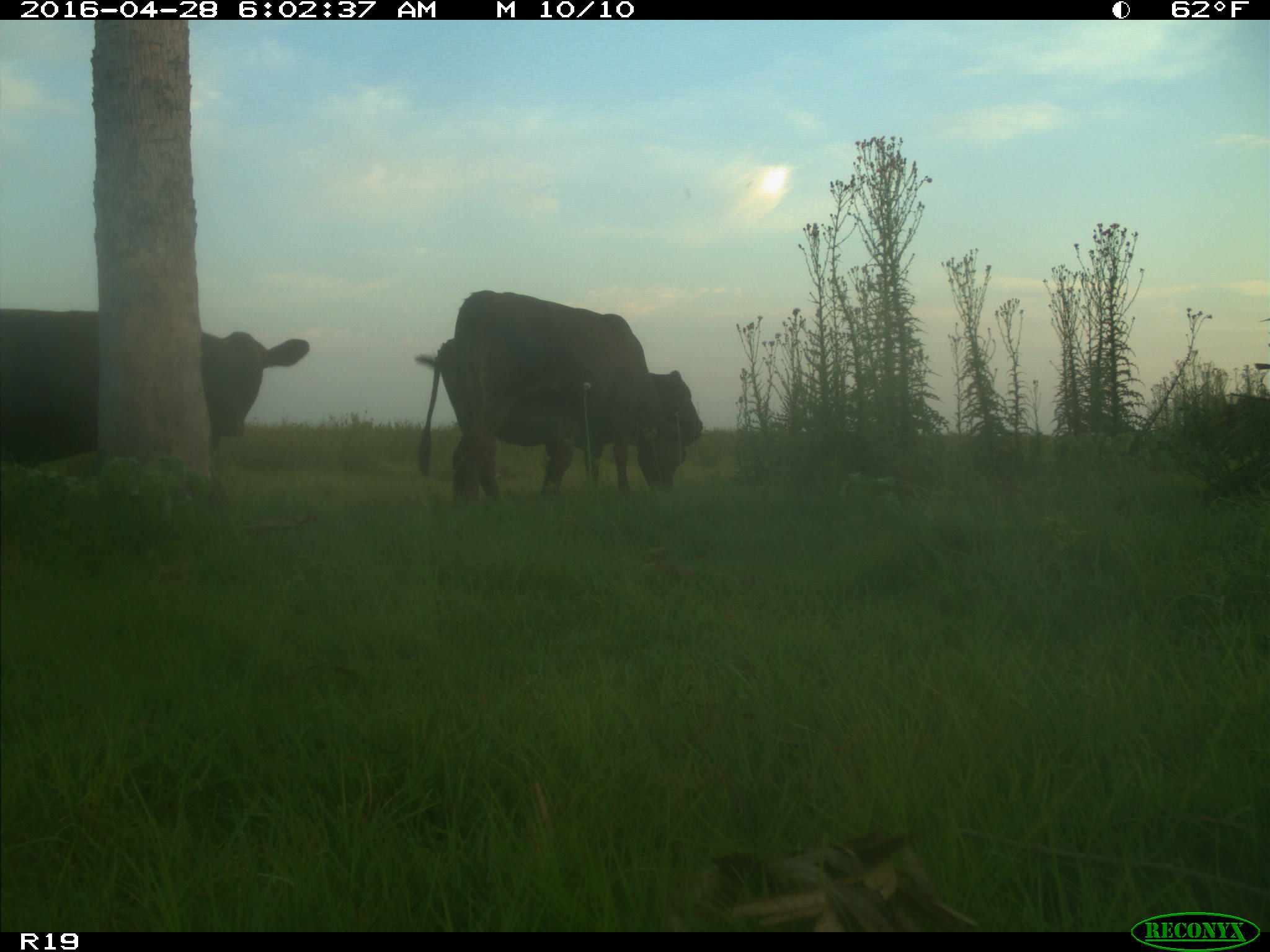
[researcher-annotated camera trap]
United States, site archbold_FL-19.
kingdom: Animalia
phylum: Chordata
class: Mammalia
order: Artiodactyla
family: Bovidae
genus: Bos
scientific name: Bos taurus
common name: domestic cow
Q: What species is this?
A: Bos taurus (domestic cow).